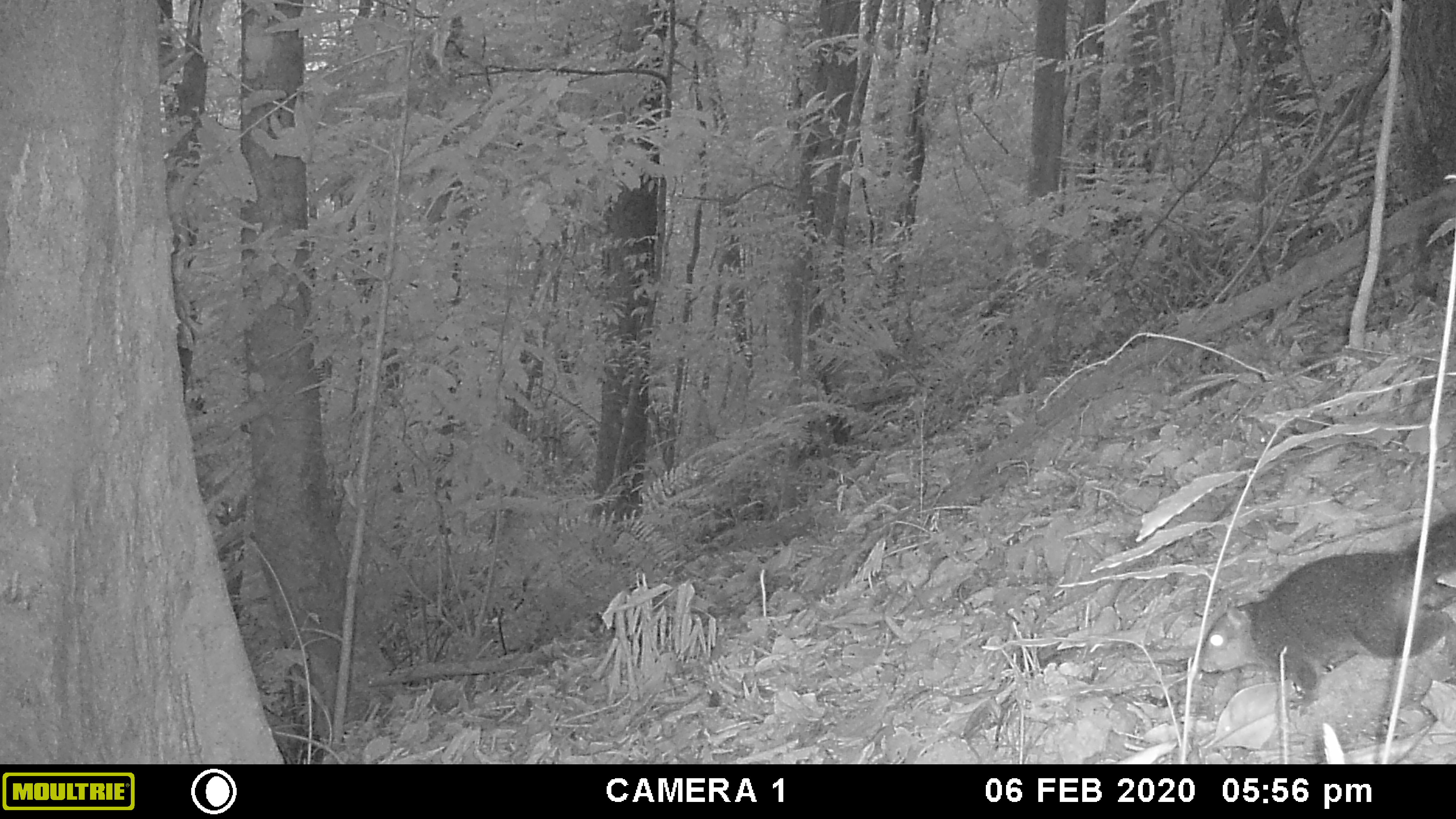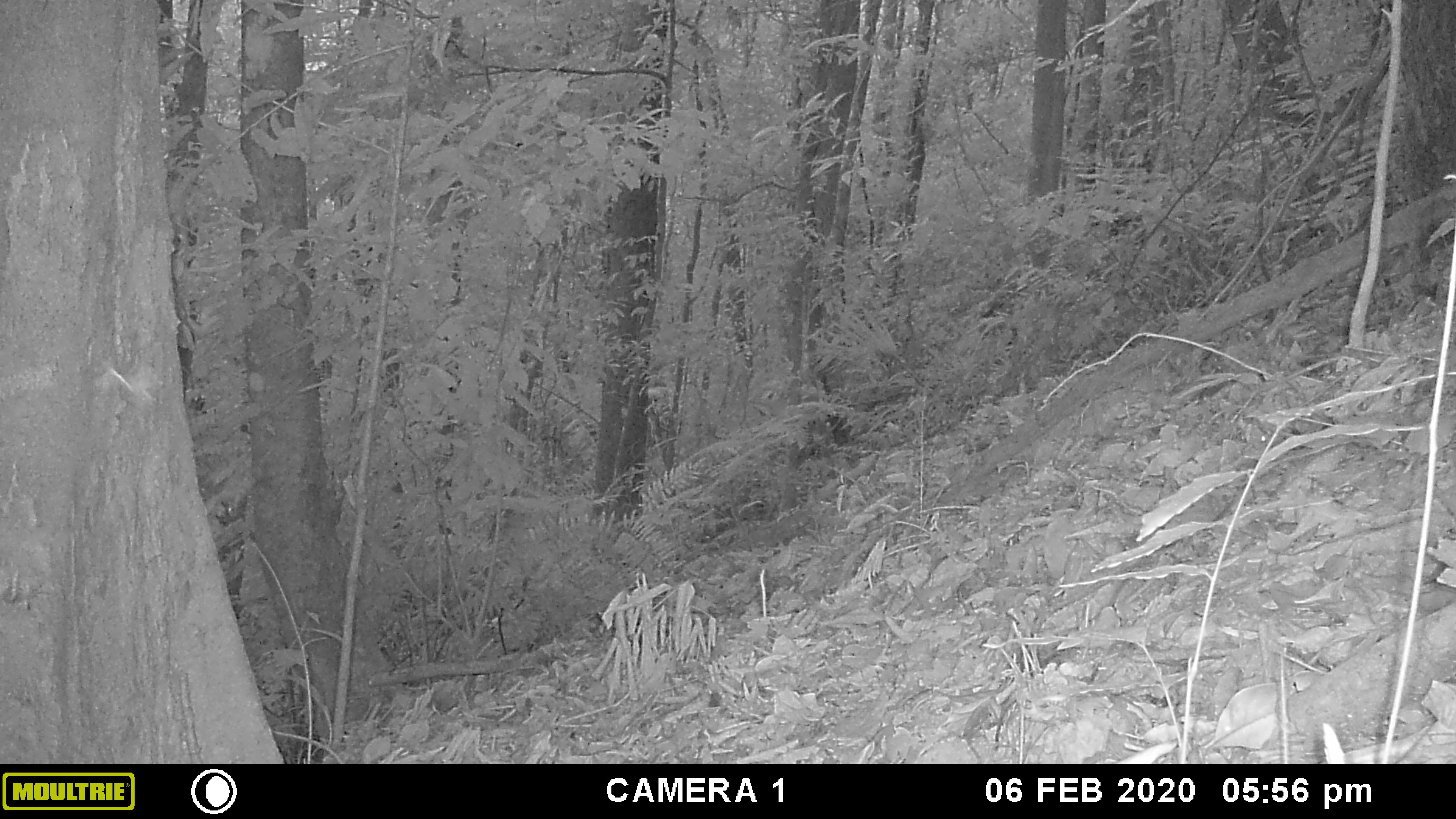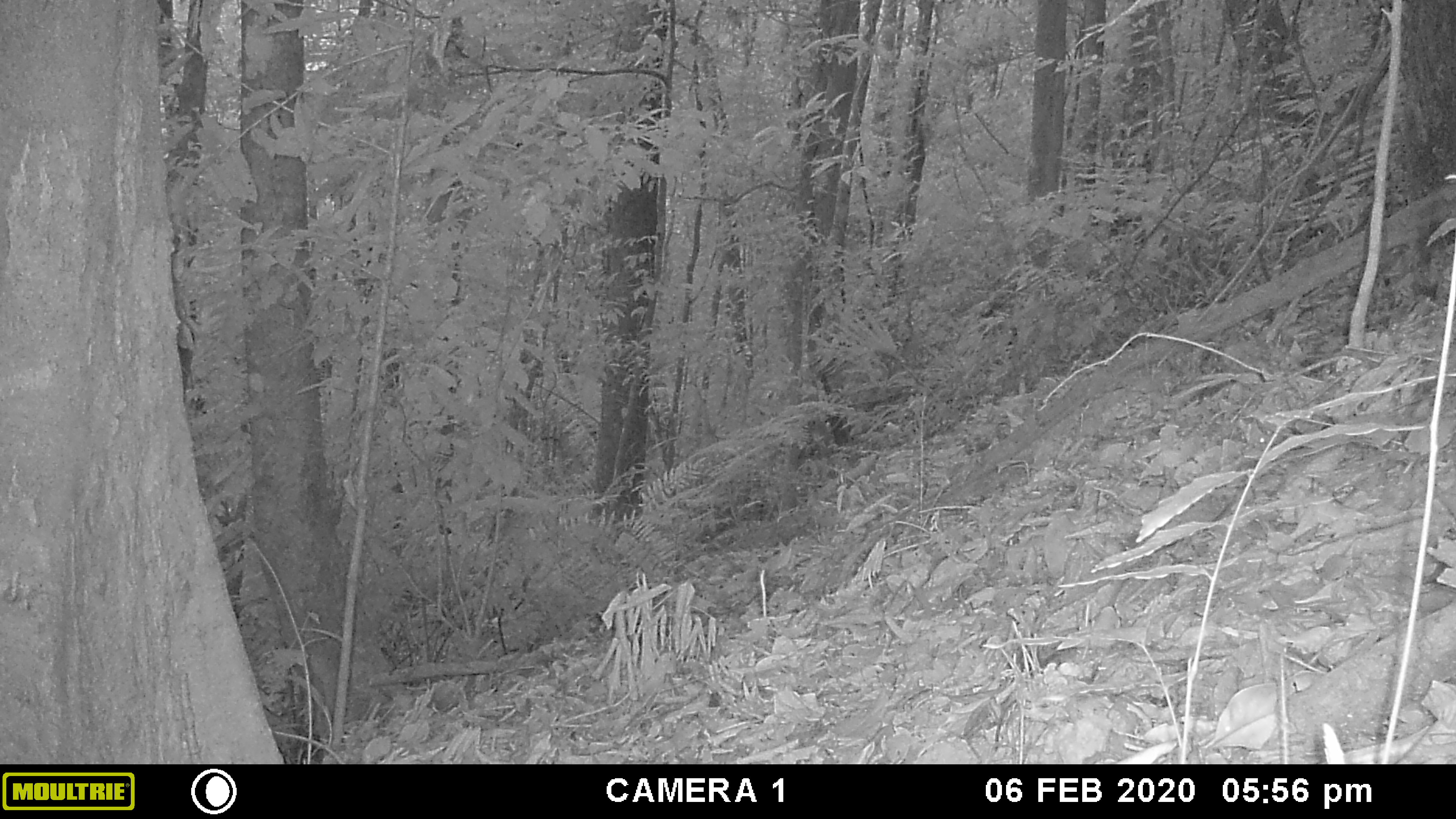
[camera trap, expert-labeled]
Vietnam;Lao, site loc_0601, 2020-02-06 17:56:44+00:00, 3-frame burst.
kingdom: Animalia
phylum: Chordata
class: Mammalia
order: Rodentia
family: Sciuridae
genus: Sciurus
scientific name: Sciurus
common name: squirrel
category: unidentified squirrel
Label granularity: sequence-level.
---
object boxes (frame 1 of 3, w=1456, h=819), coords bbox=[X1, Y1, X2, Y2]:
unidentified squirrel: bbox=[1199, 511, 1456, 714]